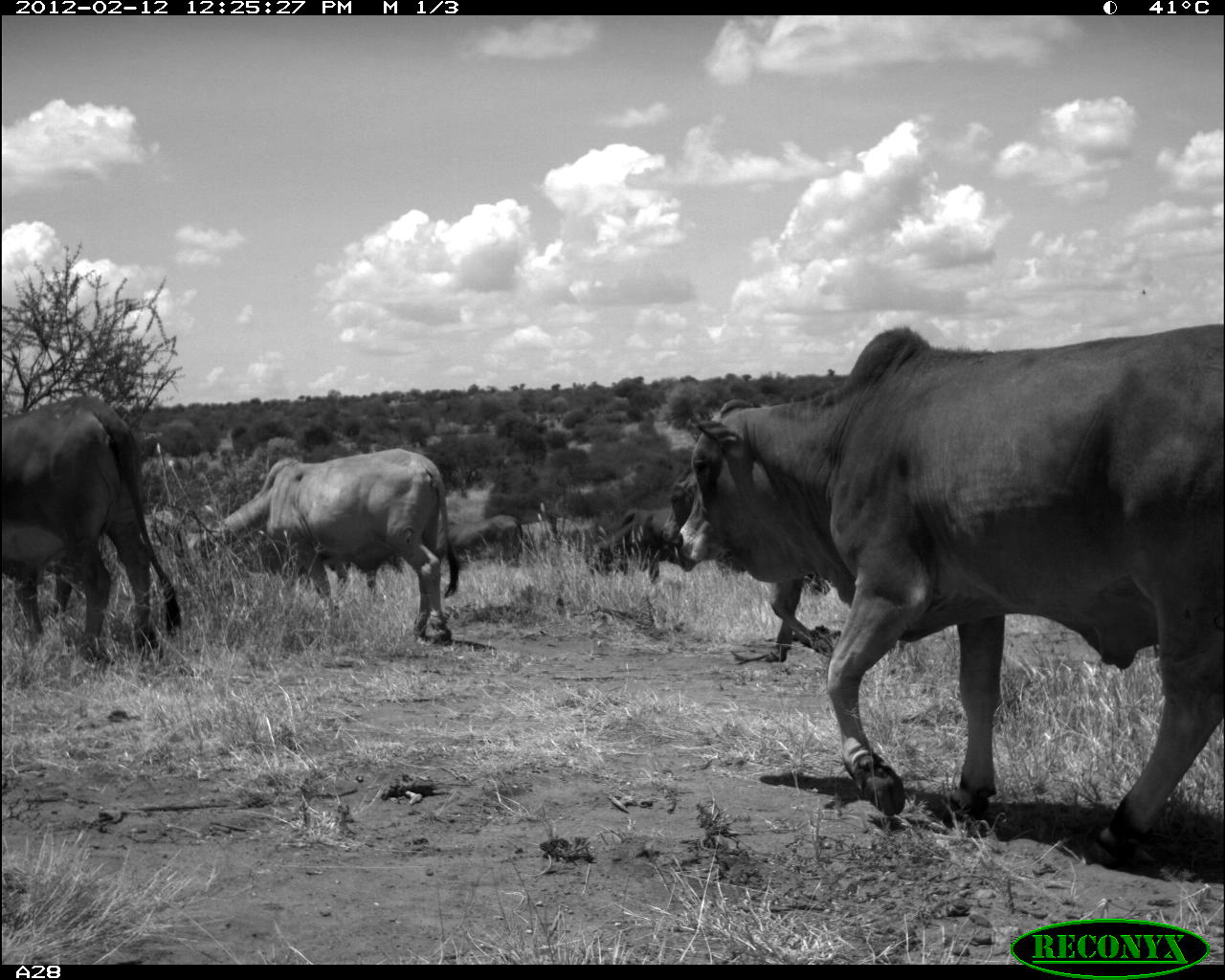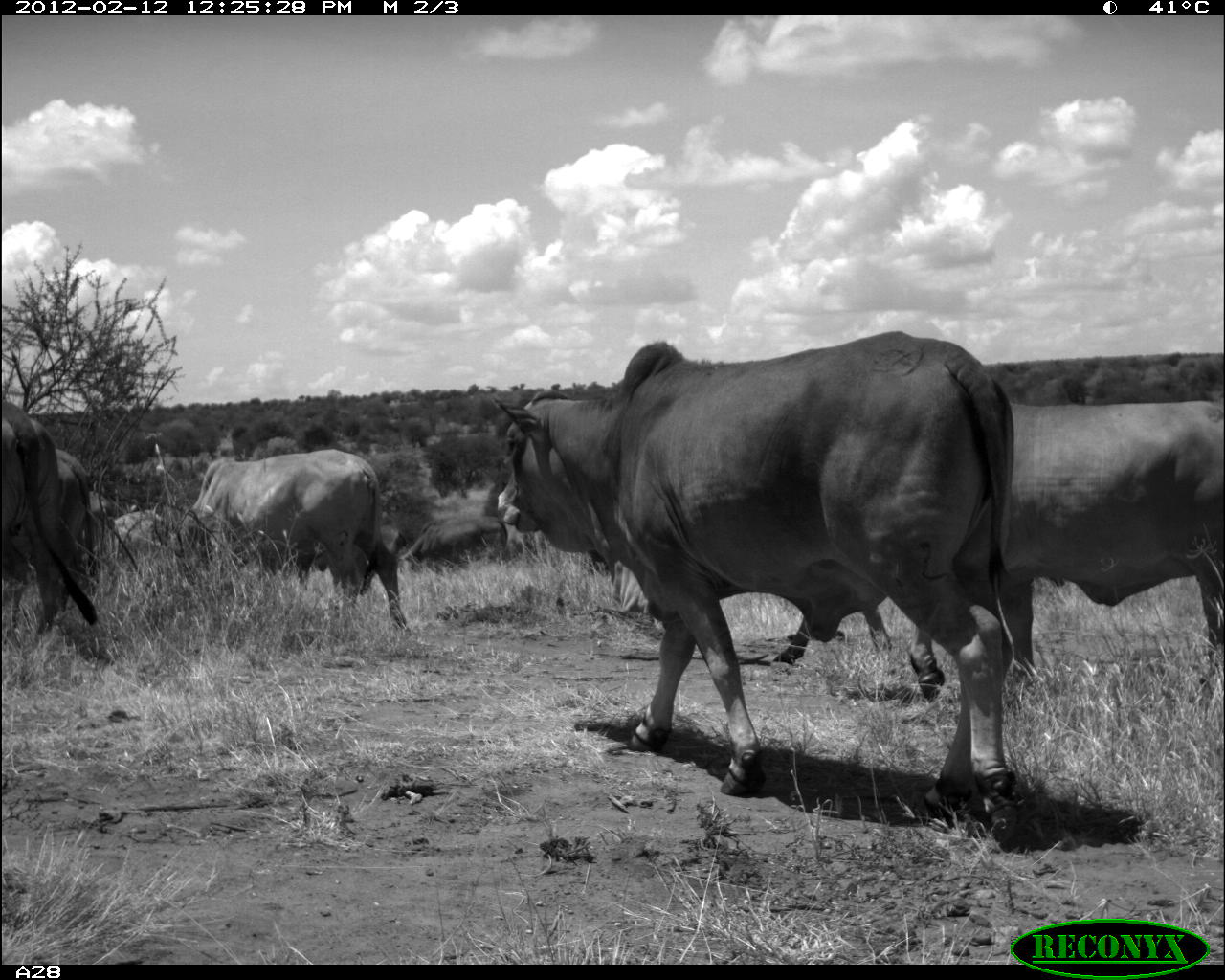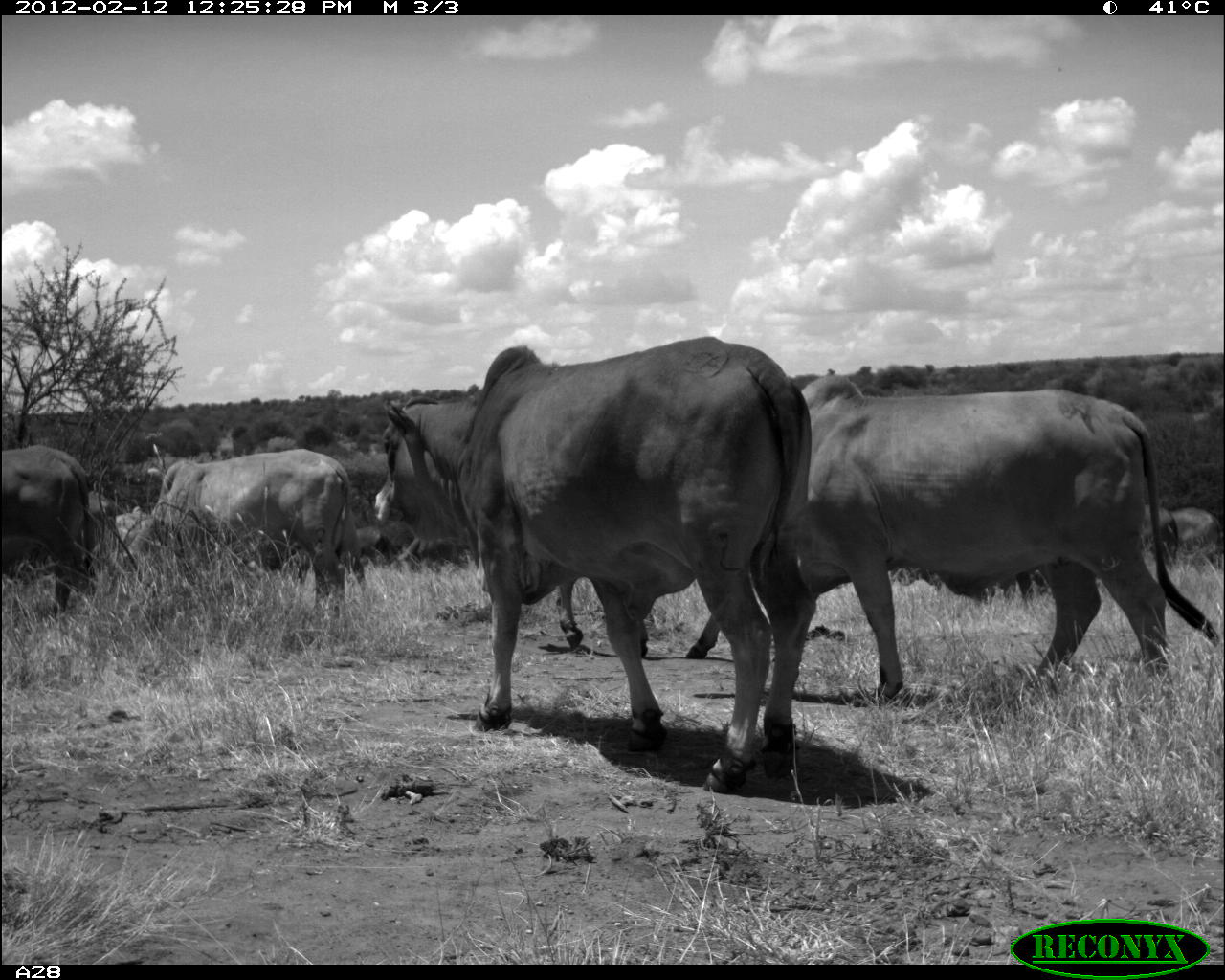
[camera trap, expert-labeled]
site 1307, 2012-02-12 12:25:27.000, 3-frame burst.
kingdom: Animalia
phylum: Chordata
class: Mammalia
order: Artiodactyla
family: Bovidae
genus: Bos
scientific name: Bos taurus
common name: domestic cattle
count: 6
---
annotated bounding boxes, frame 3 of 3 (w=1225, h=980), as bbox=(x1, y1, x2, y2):
bos taurus: bbox=(367, 336, 812, 789); bbox=(754, 372, 1219, 699); bbox=(124, 449, 364, 618); bbox=(0, 446, 100, 614); bbox=(556, 580, 727, 656); bbox=(1180, 508, 1224, 572); bbox=(1143, 503, 1179, 569); bbox=(354, 523, 398, 568); bbox=(111, 503, 150, 553)